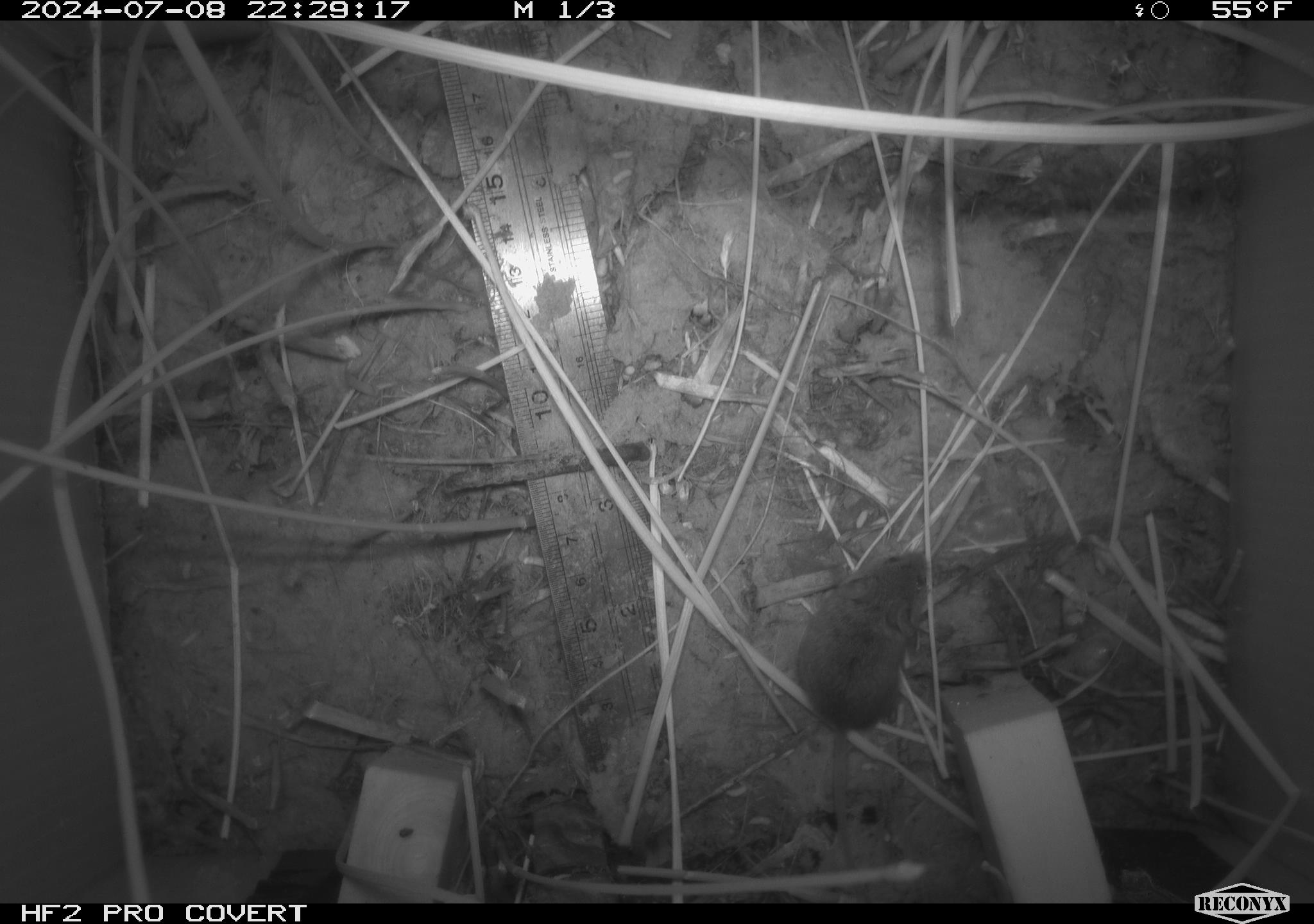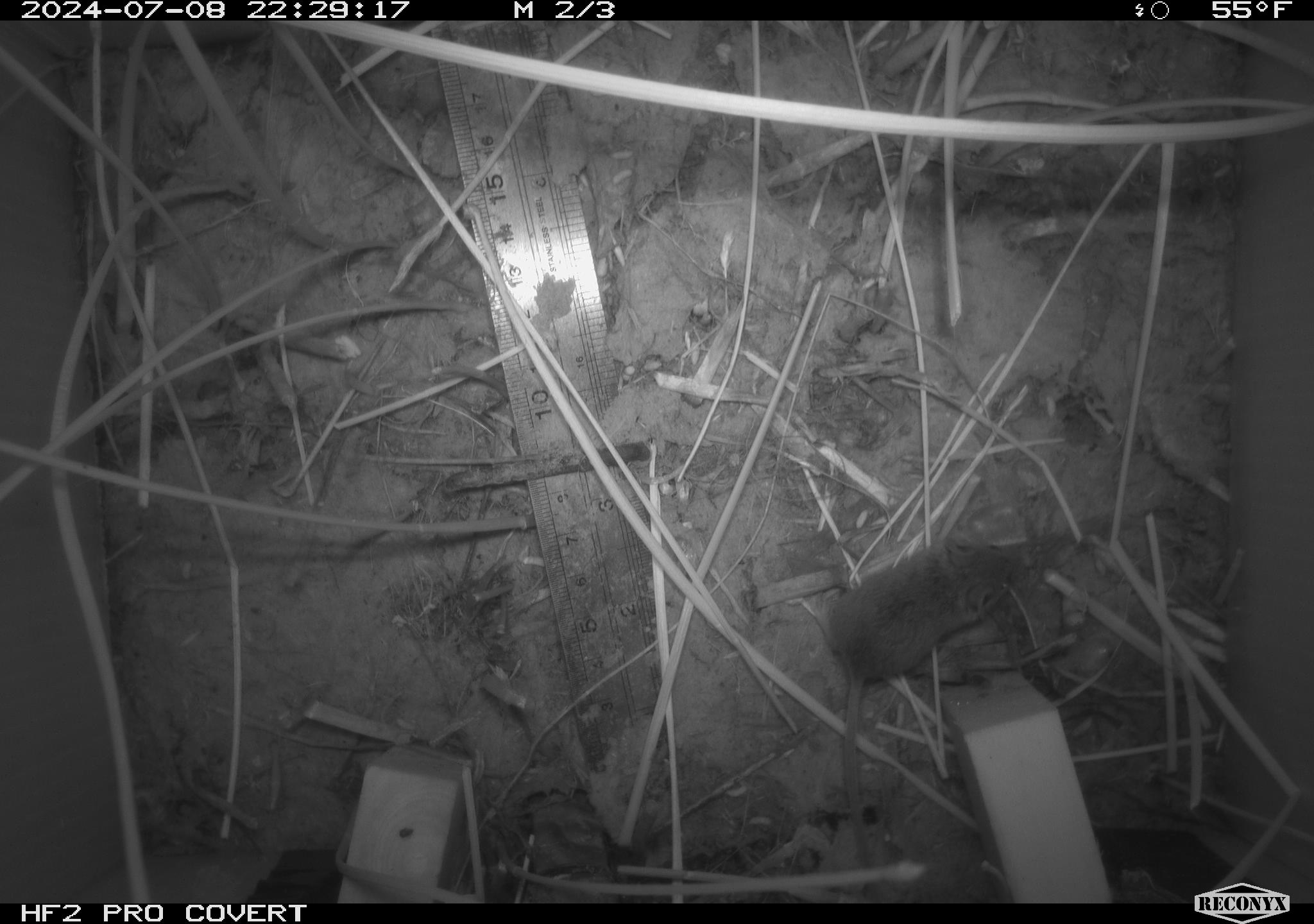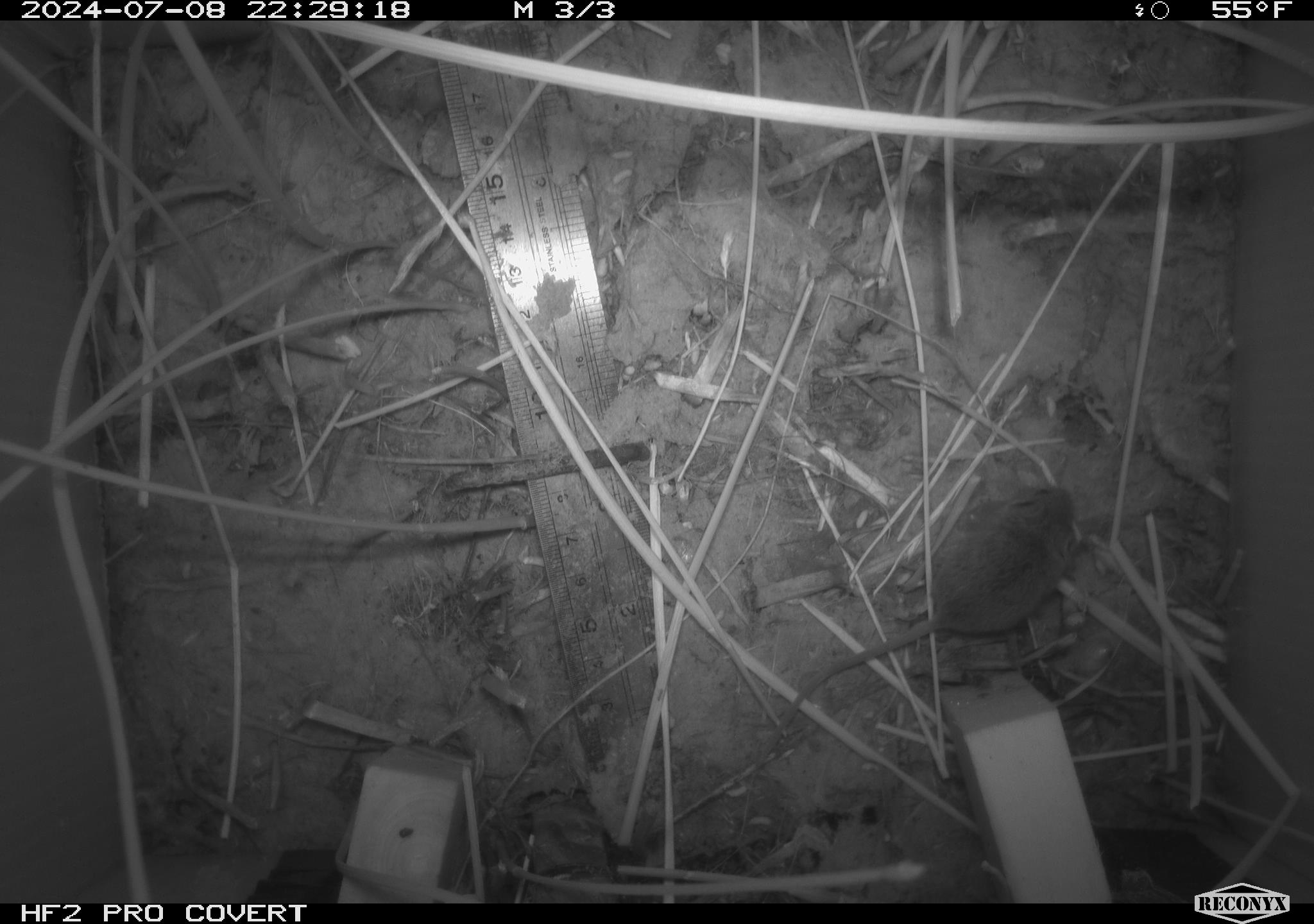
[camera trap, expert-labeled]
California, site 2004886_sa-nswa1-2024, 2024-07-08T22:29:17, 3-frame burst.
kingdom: Animalia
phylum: Chordata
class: Mammalia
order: Rodentia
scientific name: Rodentia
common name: rodent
Rodent (Rodentia).